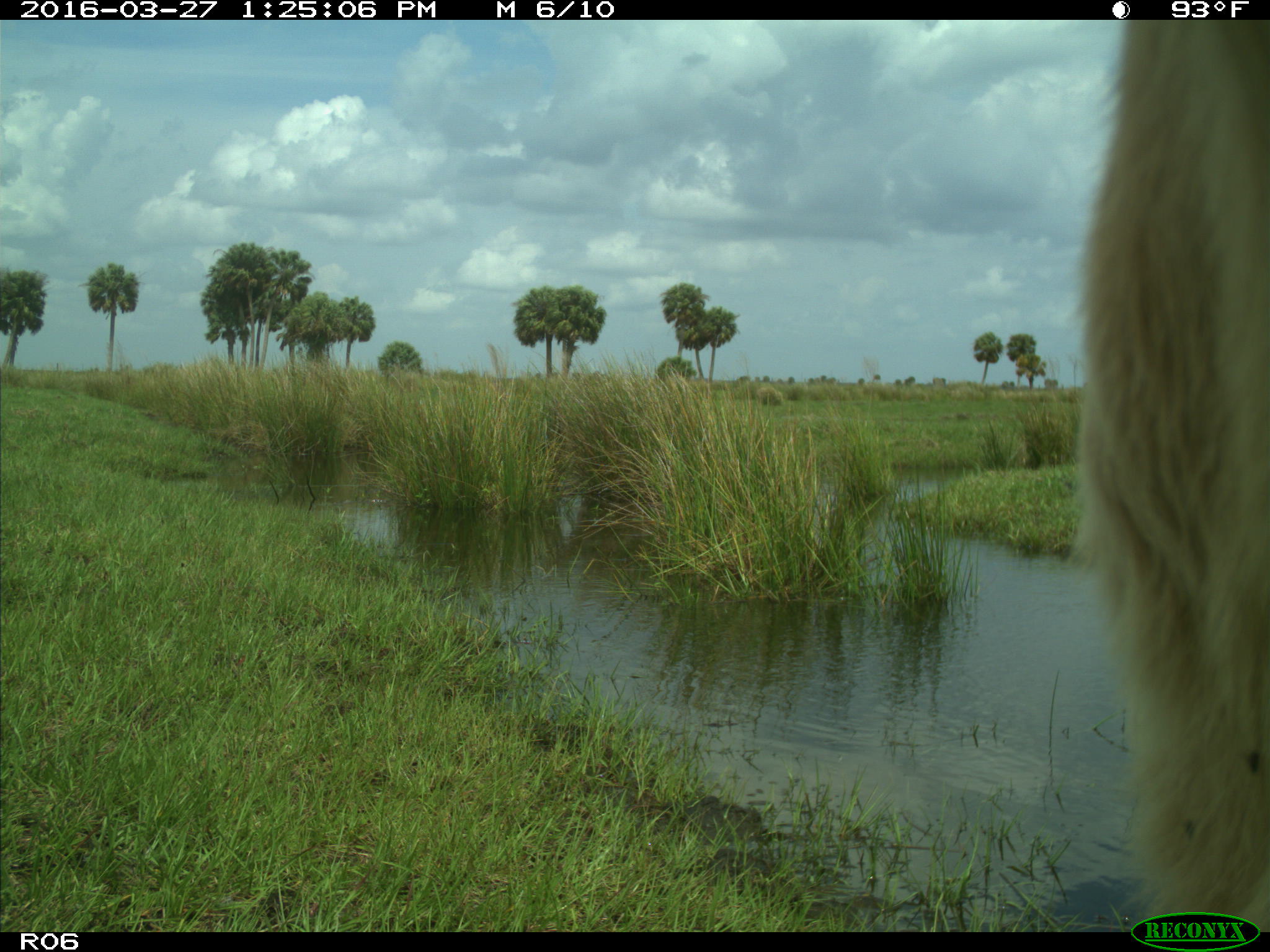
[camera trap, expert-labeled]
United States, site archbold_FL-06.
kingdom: Animalia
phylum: Chordata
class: Mammalia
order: Artiodactyla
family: Bovidae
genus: Bos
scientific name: Bos taurus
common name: domestic cow